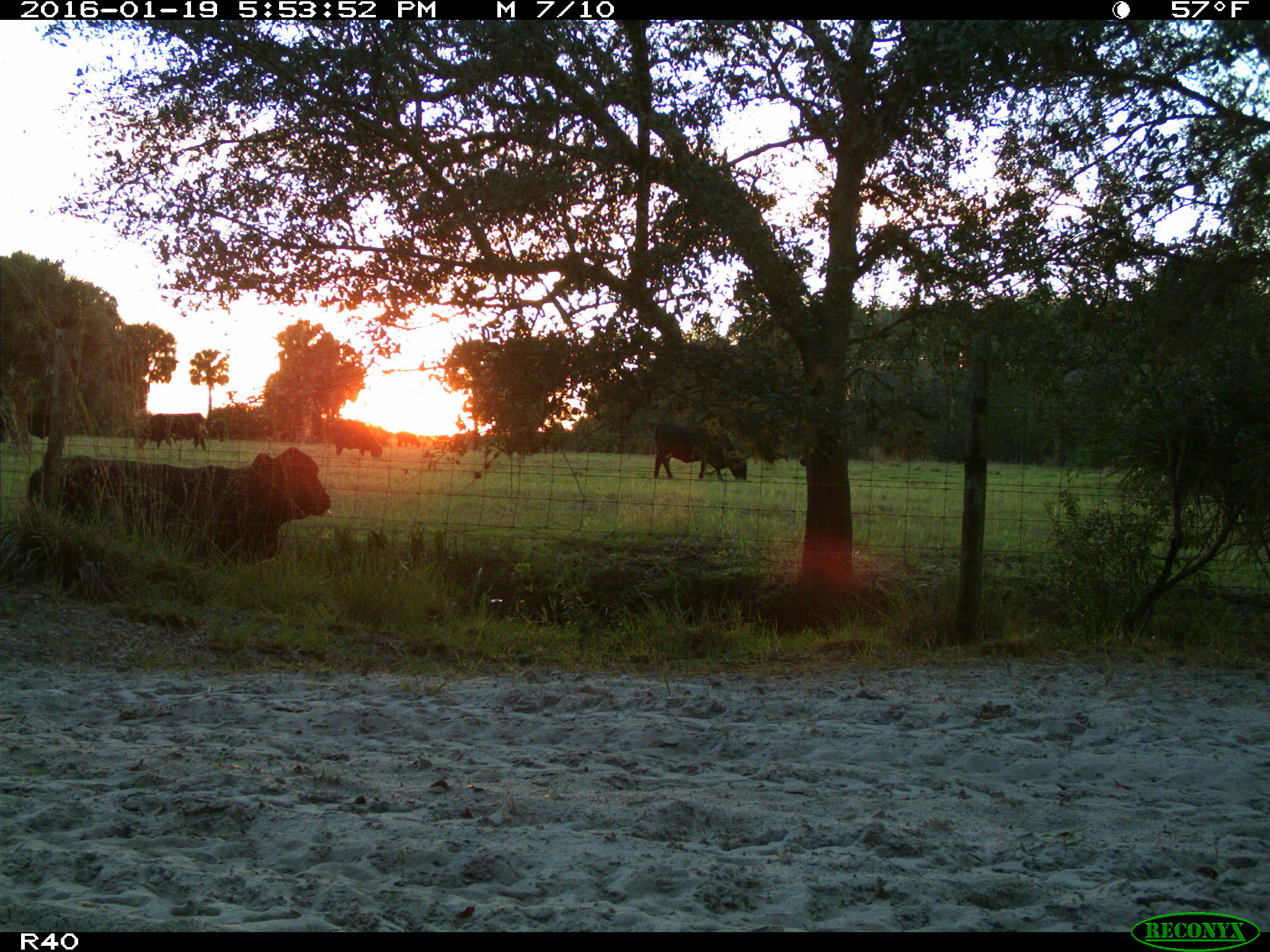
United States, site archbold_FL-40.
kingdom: Animalia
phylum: Chordata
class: Mammalia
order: Artiodactyla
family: Bovidae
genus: Bos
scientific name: Bos taurus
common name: domestic cow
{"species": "Bos taurus (domestic cow)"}